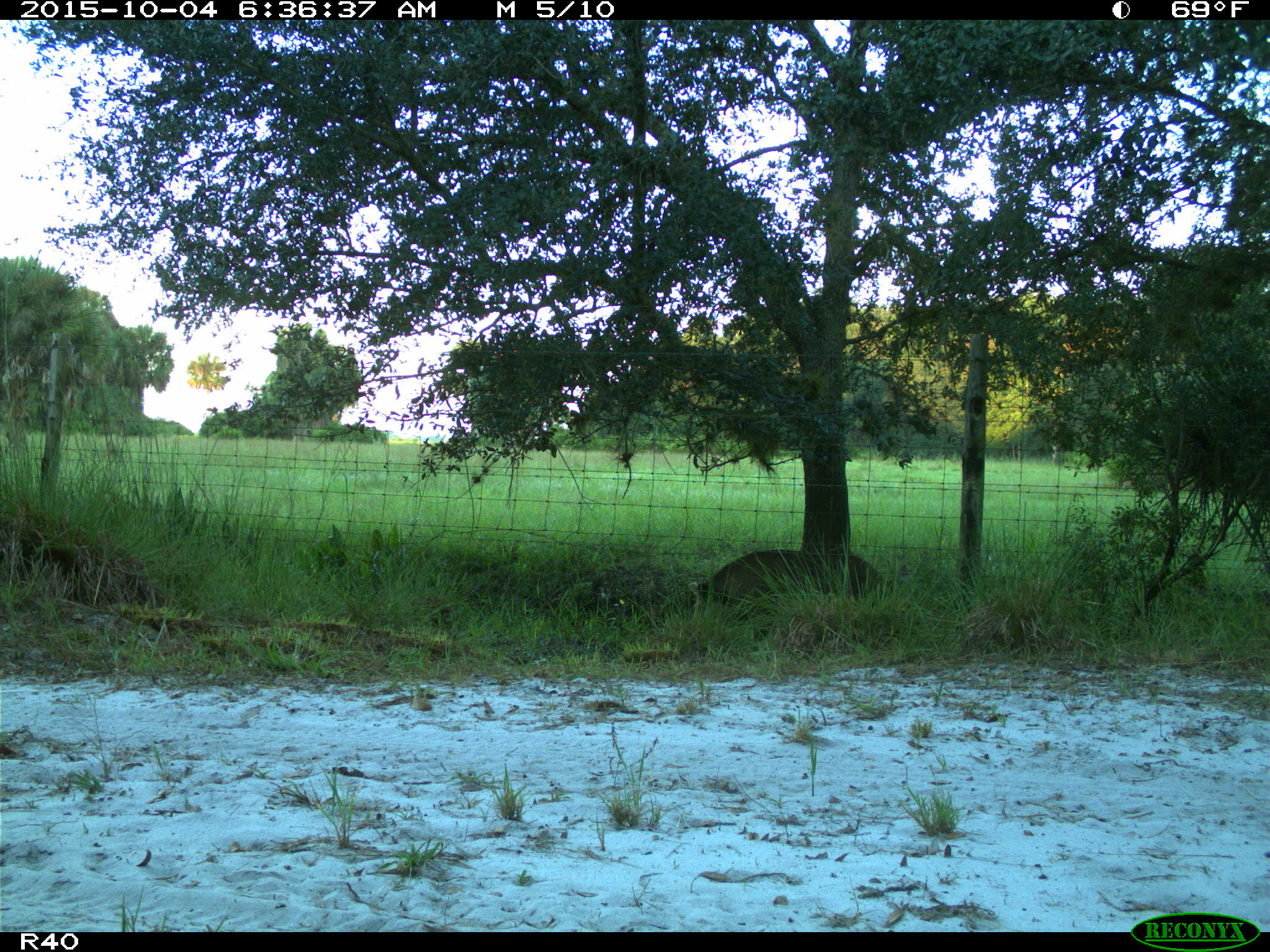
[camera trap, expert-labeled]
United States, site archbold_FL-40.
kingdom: Animalia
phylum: Chordata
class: Mammalia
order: Artiodactyla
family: Suidae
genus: Sus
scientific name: Sus scrofa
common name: wild boar